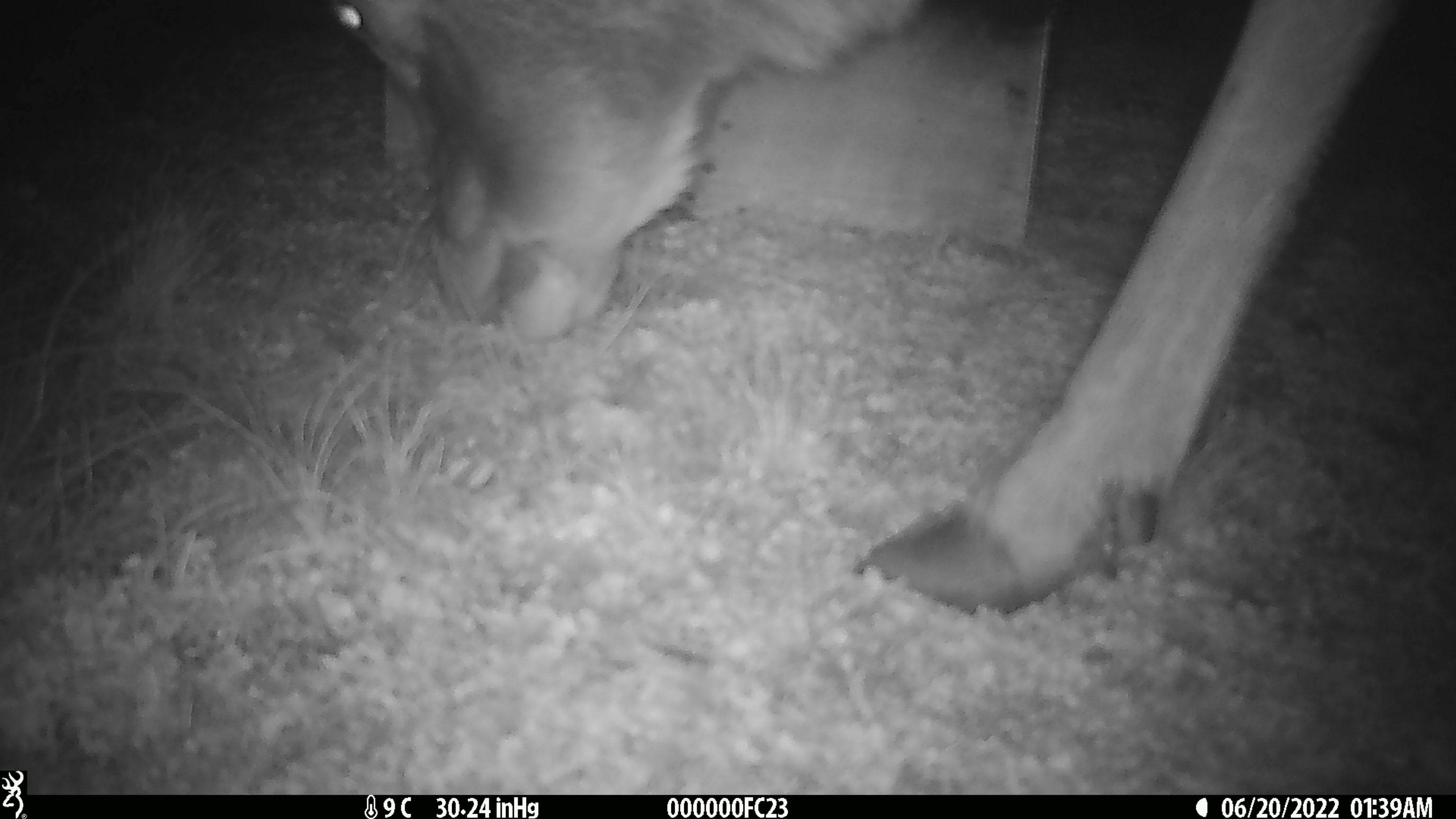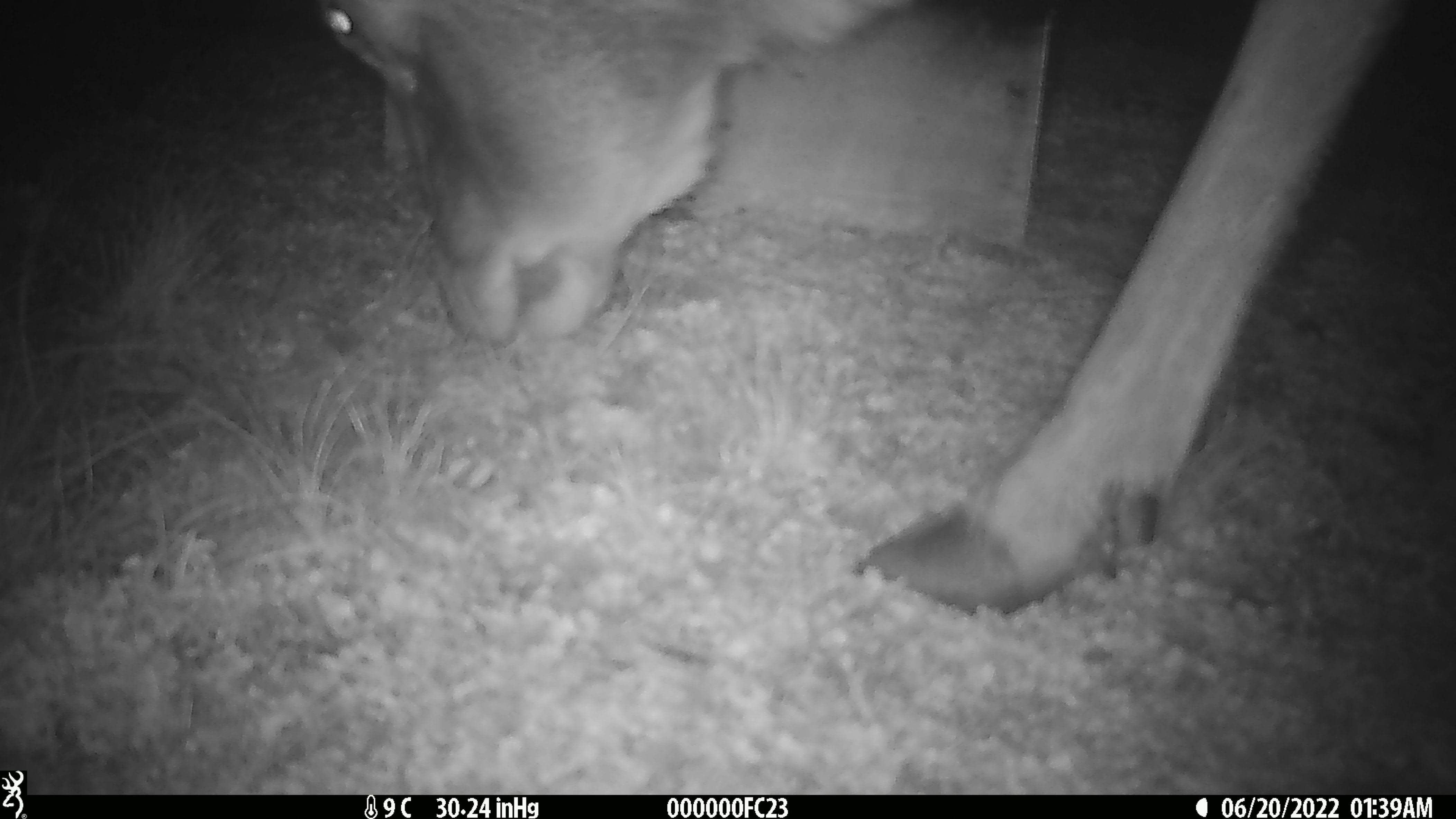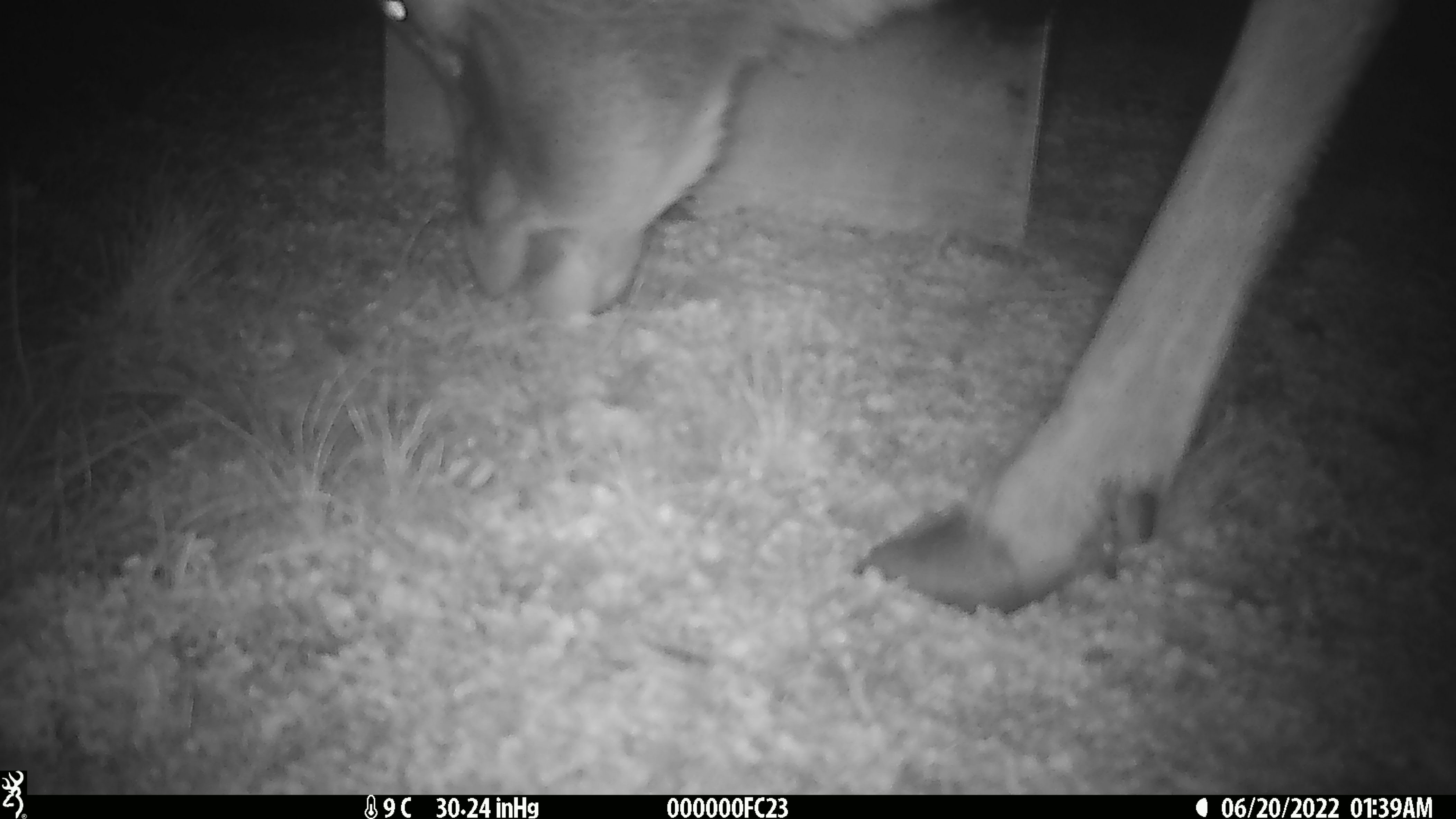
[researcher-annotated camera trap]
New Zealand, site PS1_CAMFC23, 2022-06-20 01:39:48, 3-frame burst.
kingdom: Animalia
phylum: Chordata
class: Mammalia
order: Artiodactyla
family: Cervidae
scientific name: Cervidae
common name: deer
Deer (Cervidae).